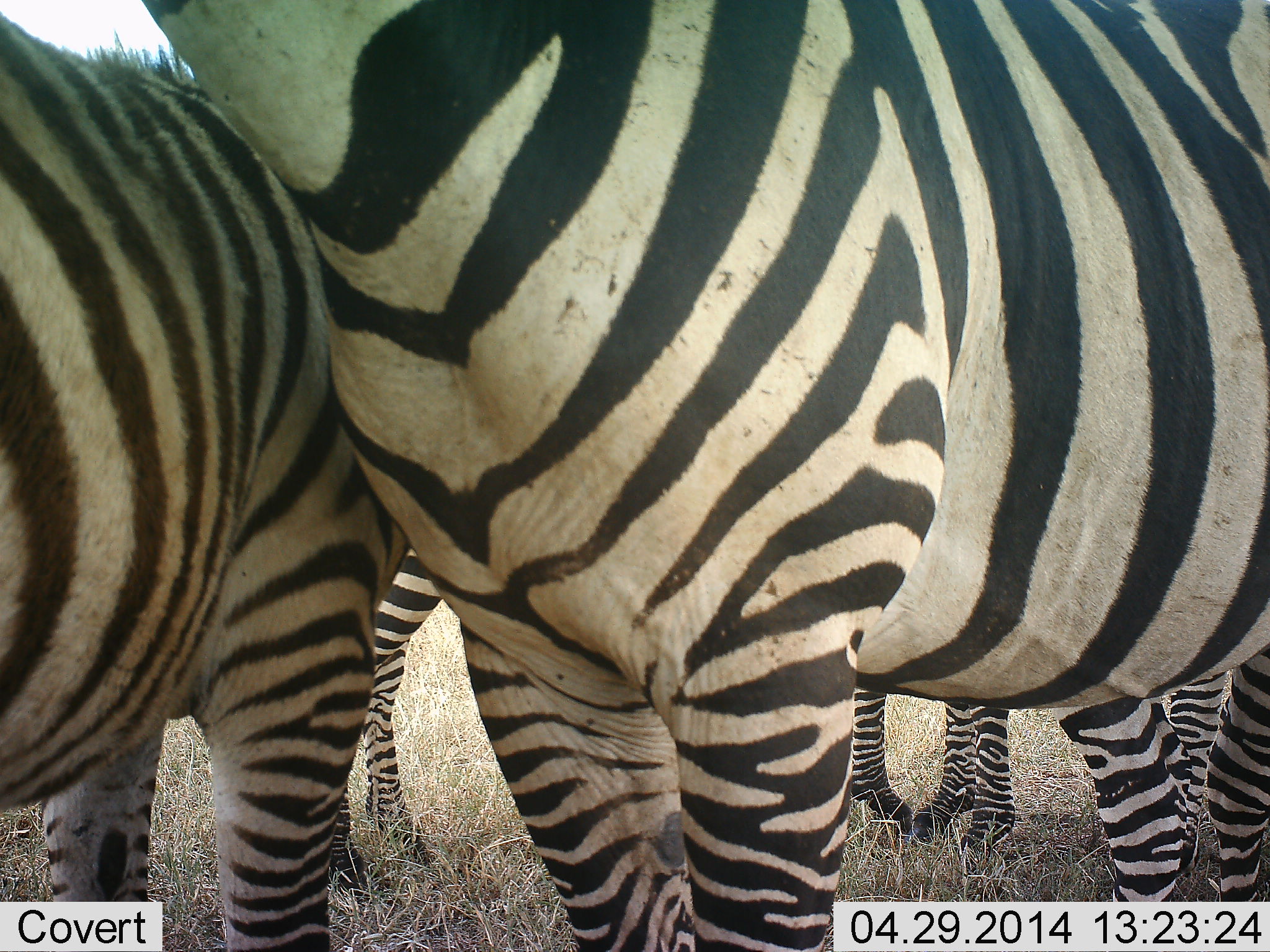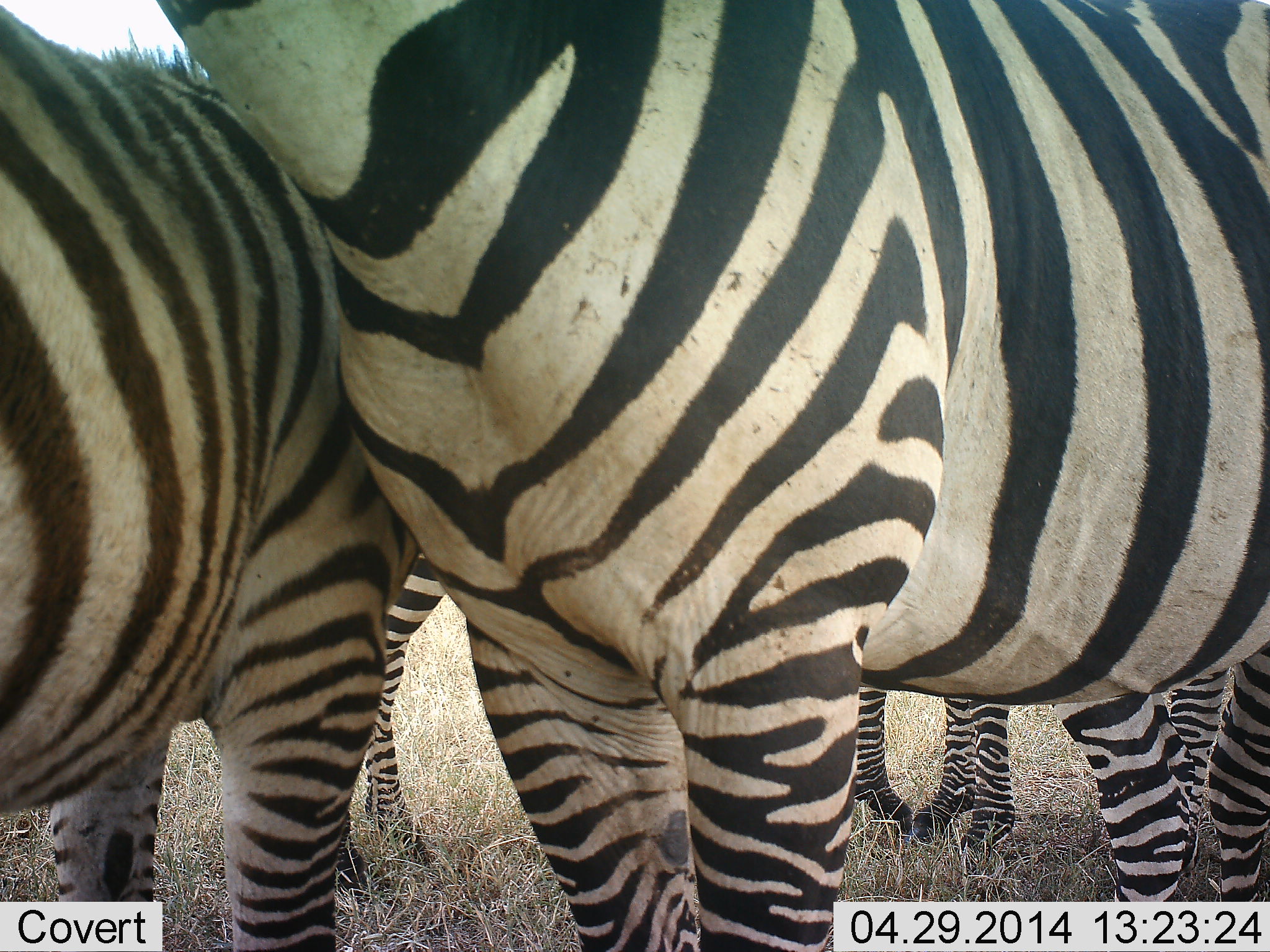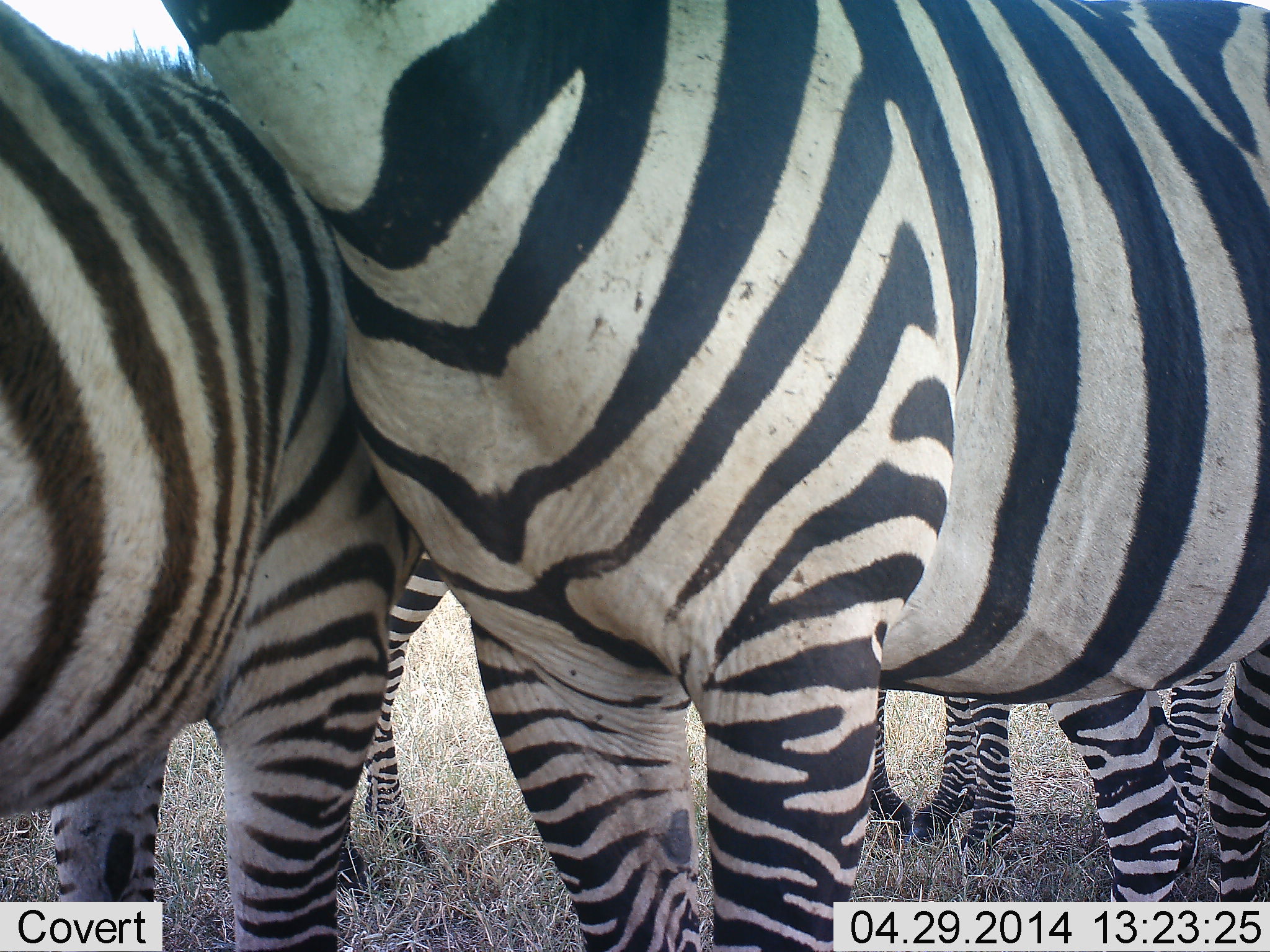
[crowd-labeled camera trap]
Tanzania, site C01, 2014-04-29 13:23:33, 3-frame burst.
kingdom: Animalia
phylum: Chordata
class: Mammalia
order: Perissodactyla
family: Equidae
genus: Equus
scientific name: Equus quagga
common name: plains zebra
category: zebra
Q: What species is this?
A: Zebra (plains zebra) (Equus quagga).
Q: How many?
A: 4.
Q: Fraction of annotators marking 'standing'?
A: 100%.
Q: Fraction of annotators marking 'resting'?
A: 10%.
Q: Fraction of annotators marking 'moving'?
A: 0%.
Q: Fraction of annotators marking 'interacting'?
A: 0%.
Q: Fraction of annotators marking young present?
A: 0%.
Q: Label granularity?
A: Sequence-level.